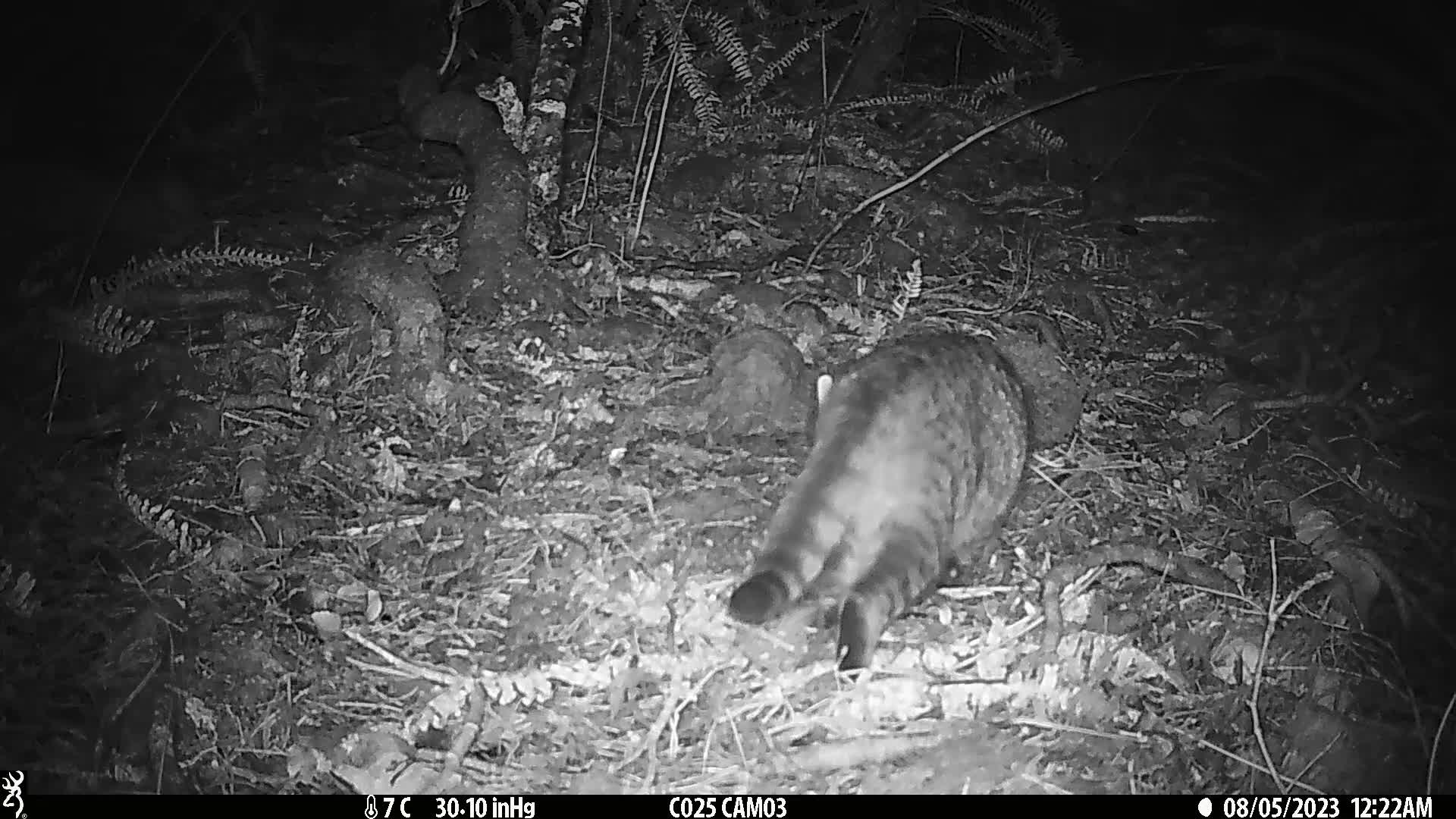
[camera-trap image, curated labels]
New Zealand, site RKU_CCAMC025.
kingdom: Animalia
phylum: Chordata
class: Mammalia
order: Carnivora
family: Felidae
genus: Felis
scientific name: Felis catus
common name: domestic cat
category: cat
Cat (domestic cat) (Felis catus).